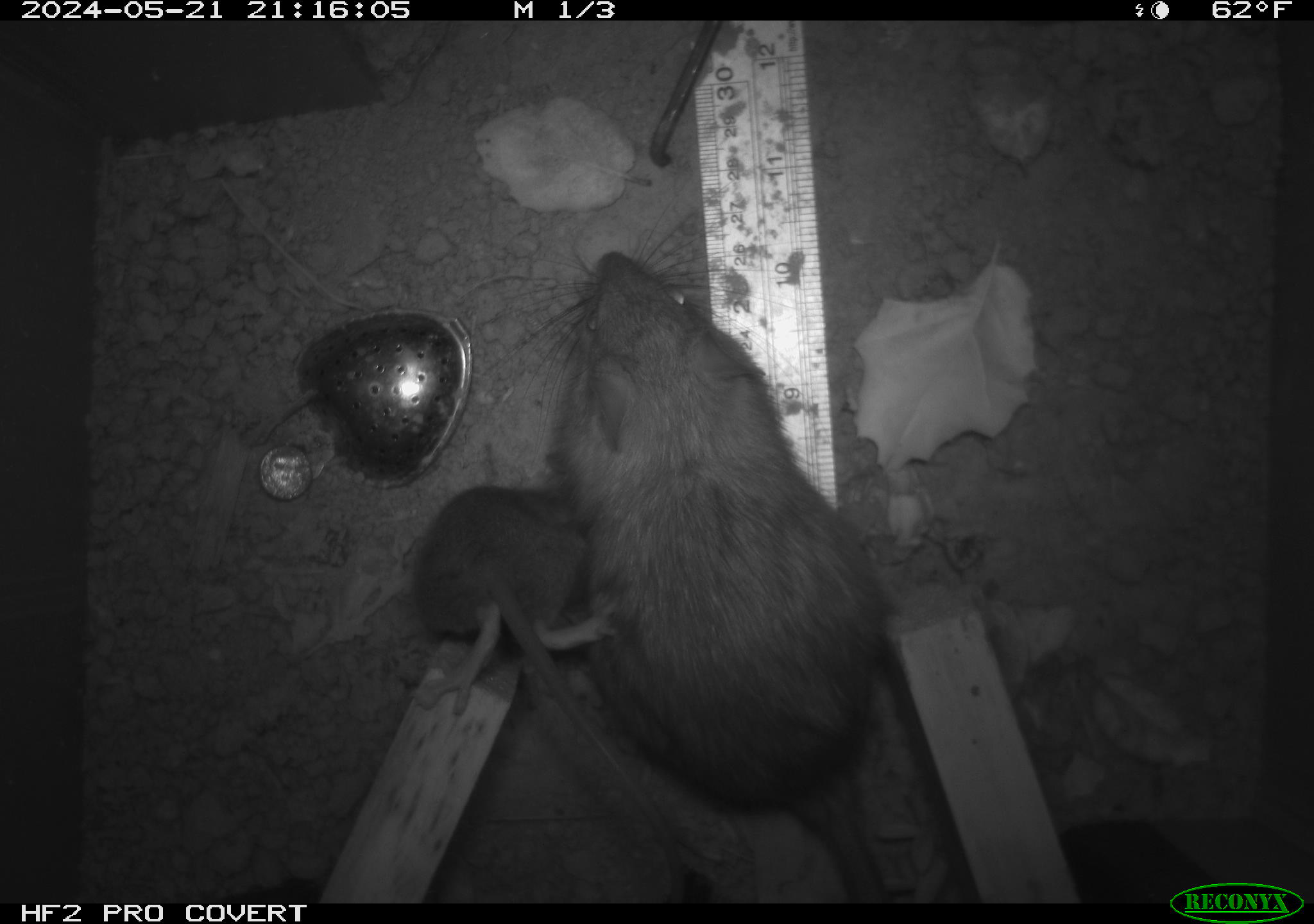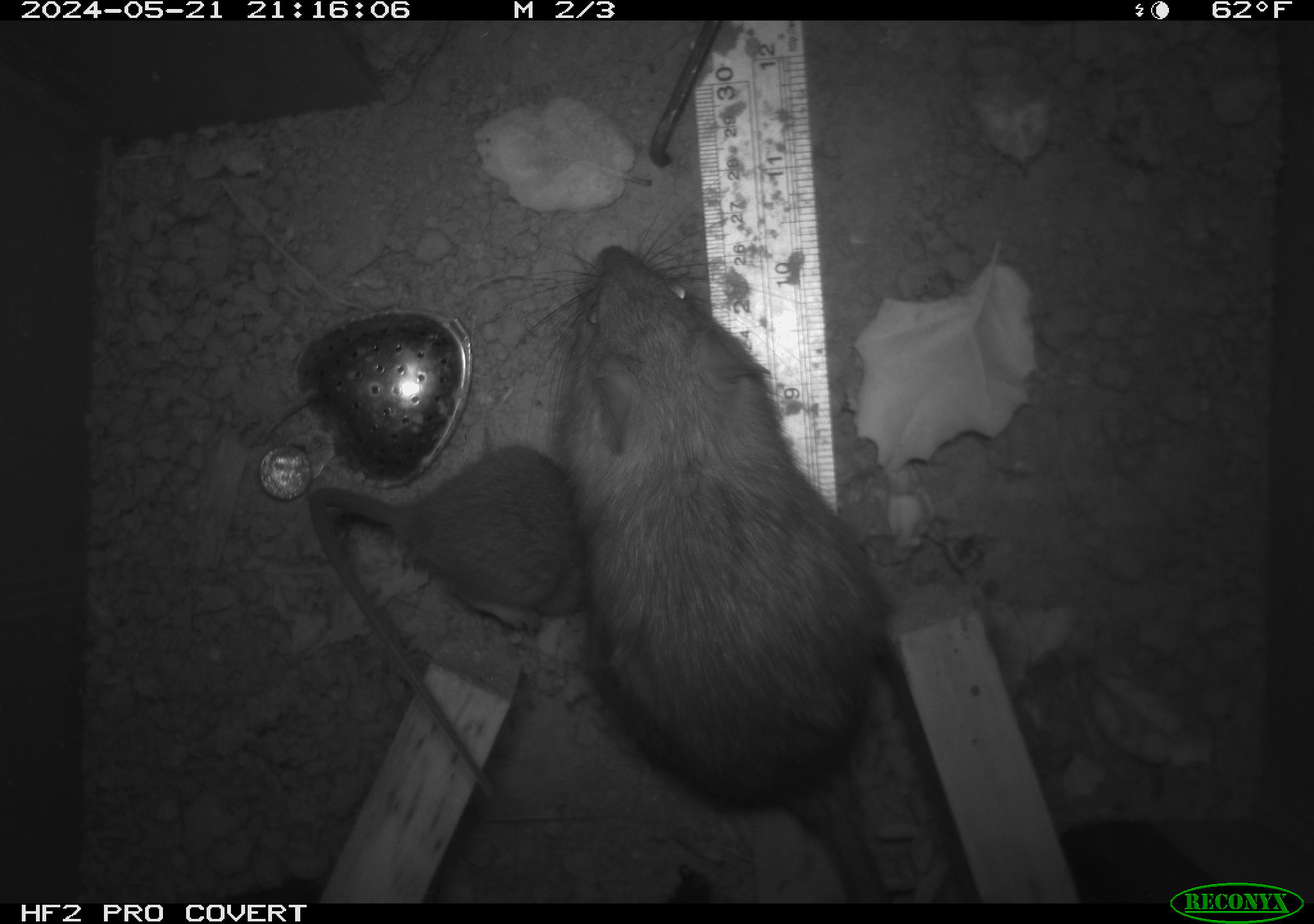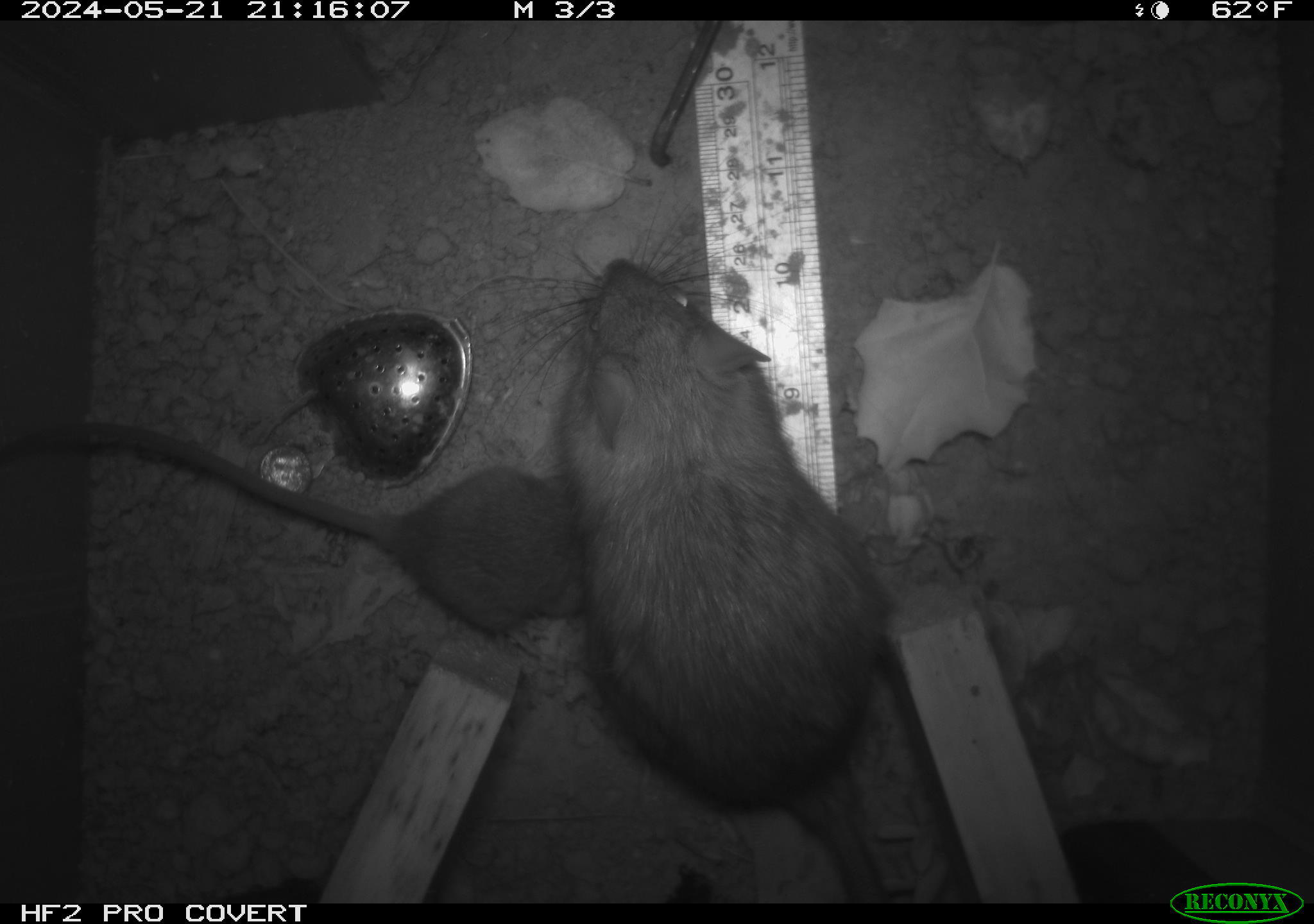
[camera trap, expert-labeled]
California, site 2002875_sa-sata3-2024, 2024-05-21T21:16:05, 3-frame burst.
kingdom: Animalia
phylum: Chordata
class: Mammalia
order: Rodentia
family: Muridae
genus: Rattus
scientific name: Rattus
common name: rat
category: rattus species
Rattus species (rat) (Rattus).